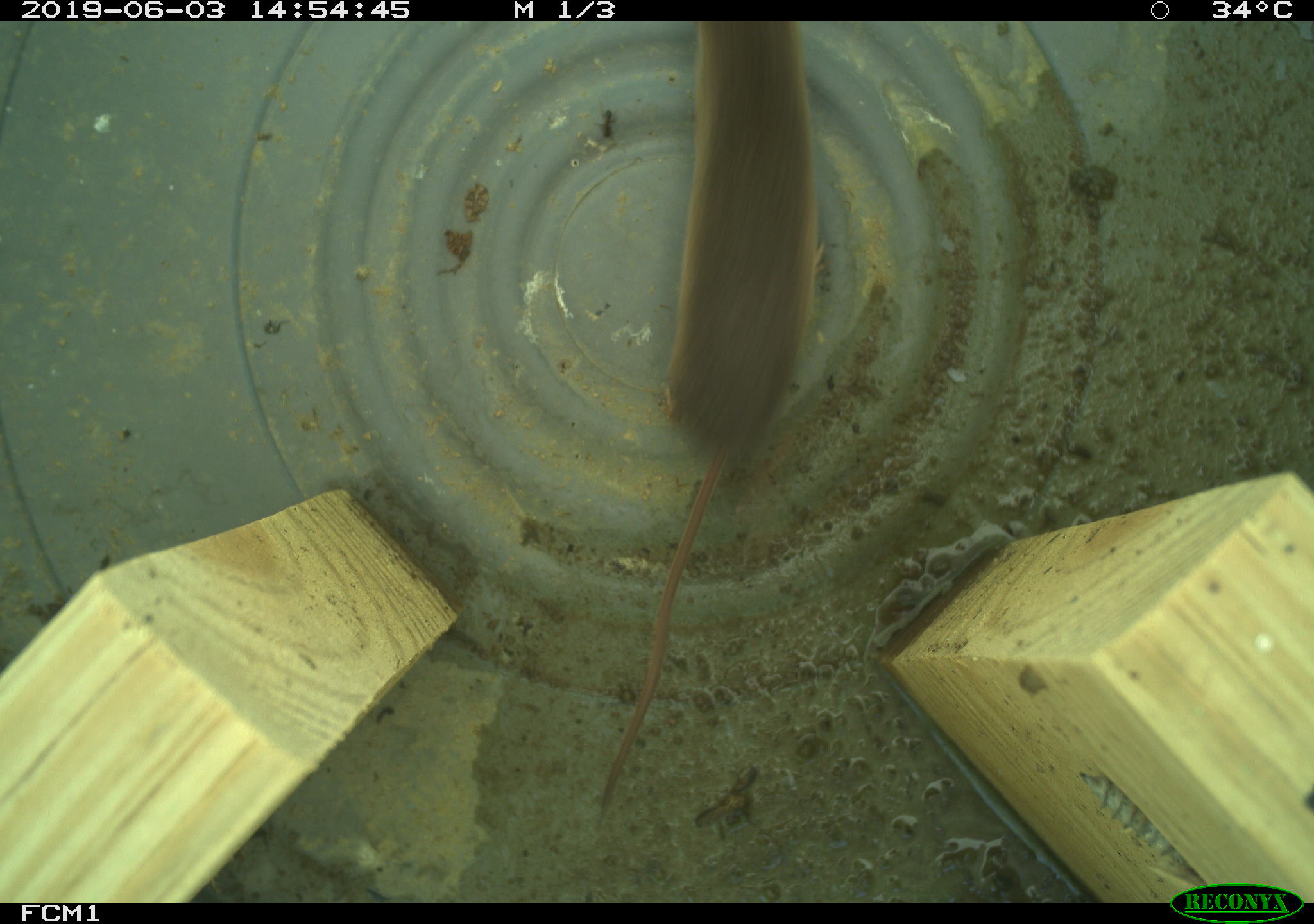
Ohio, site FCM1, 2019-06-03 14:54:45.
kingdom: Animalia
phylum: Chordata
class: Mammalia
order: Eulipotyphla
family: Soricidae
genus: Sorex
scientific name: Sorex cinereus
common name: masked shrew